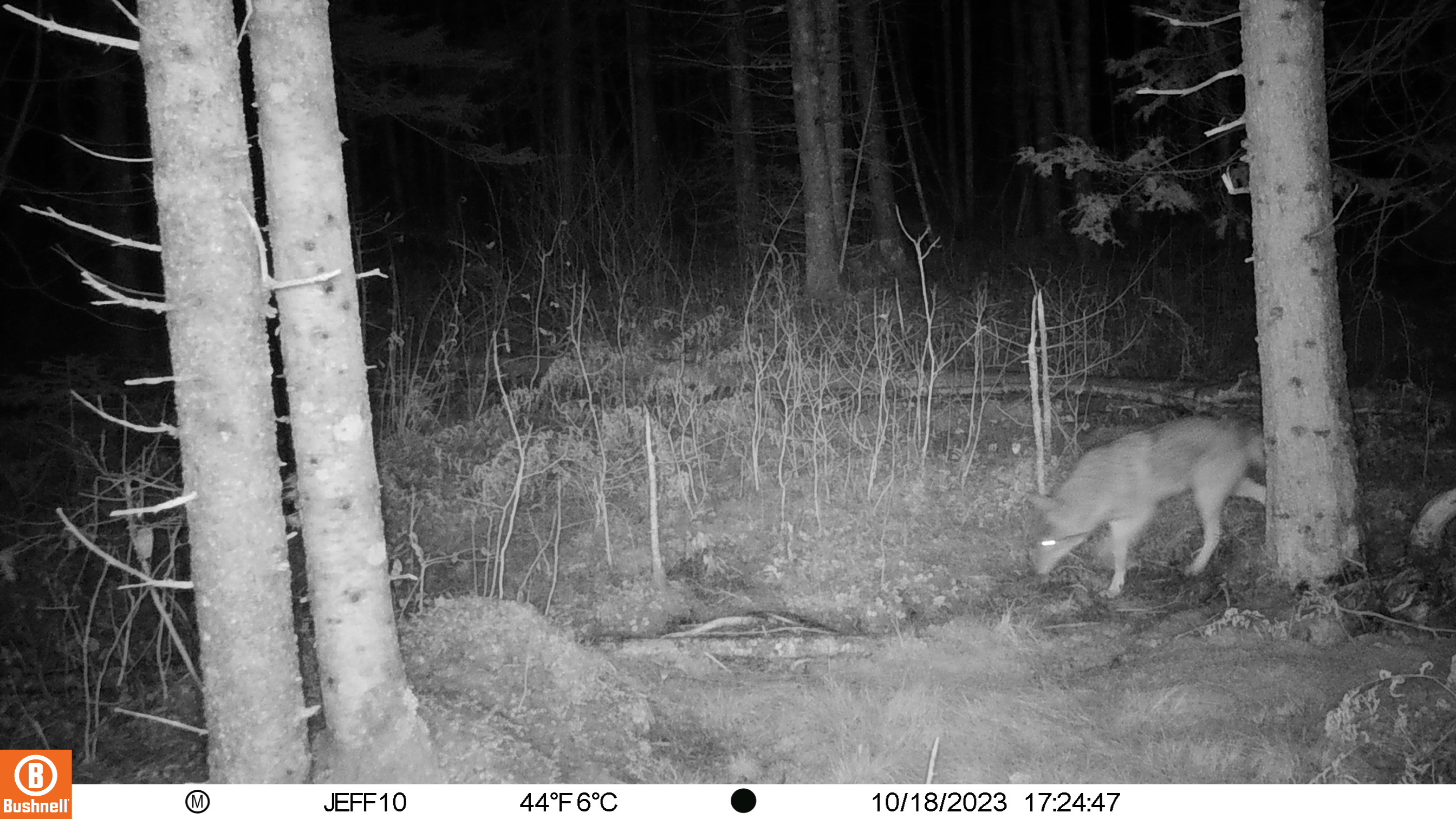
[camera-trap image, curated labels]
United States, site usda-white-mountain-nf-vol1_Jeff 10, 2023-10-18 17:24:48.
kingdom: Animalia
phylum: Chordata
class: Mammalia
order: Carnivora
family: Canidae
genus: Canis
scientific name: Canis latrans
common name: coyote